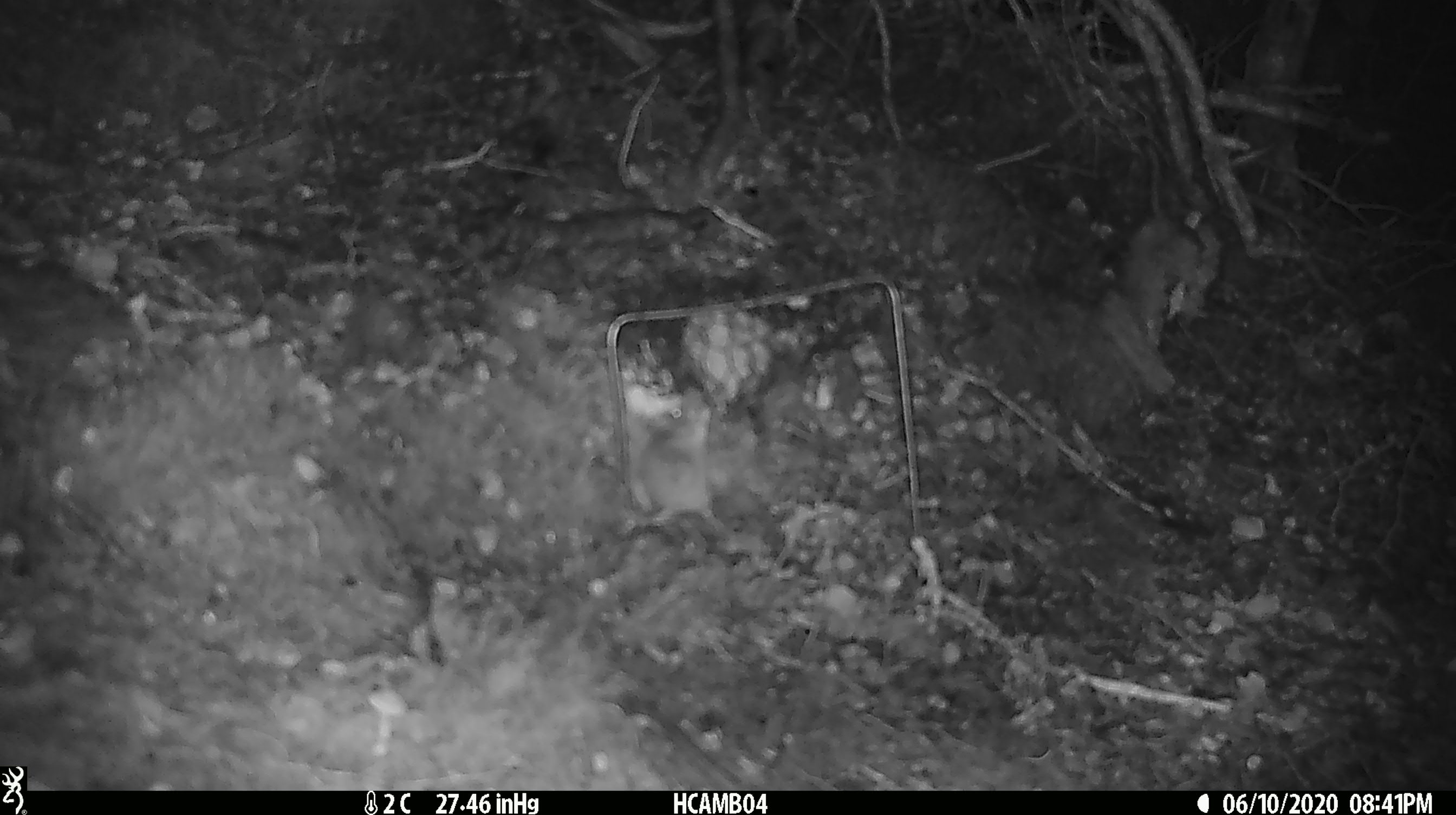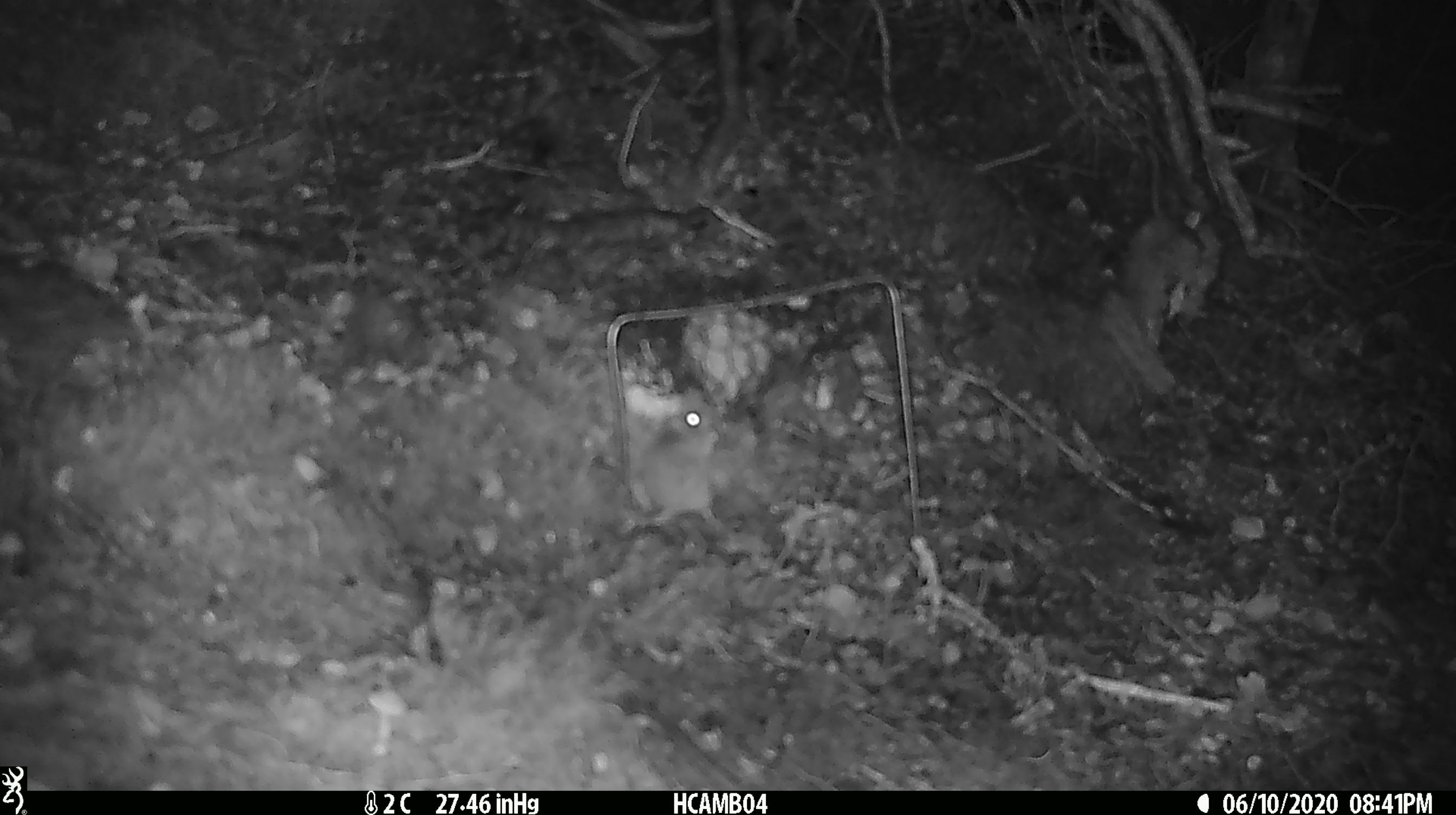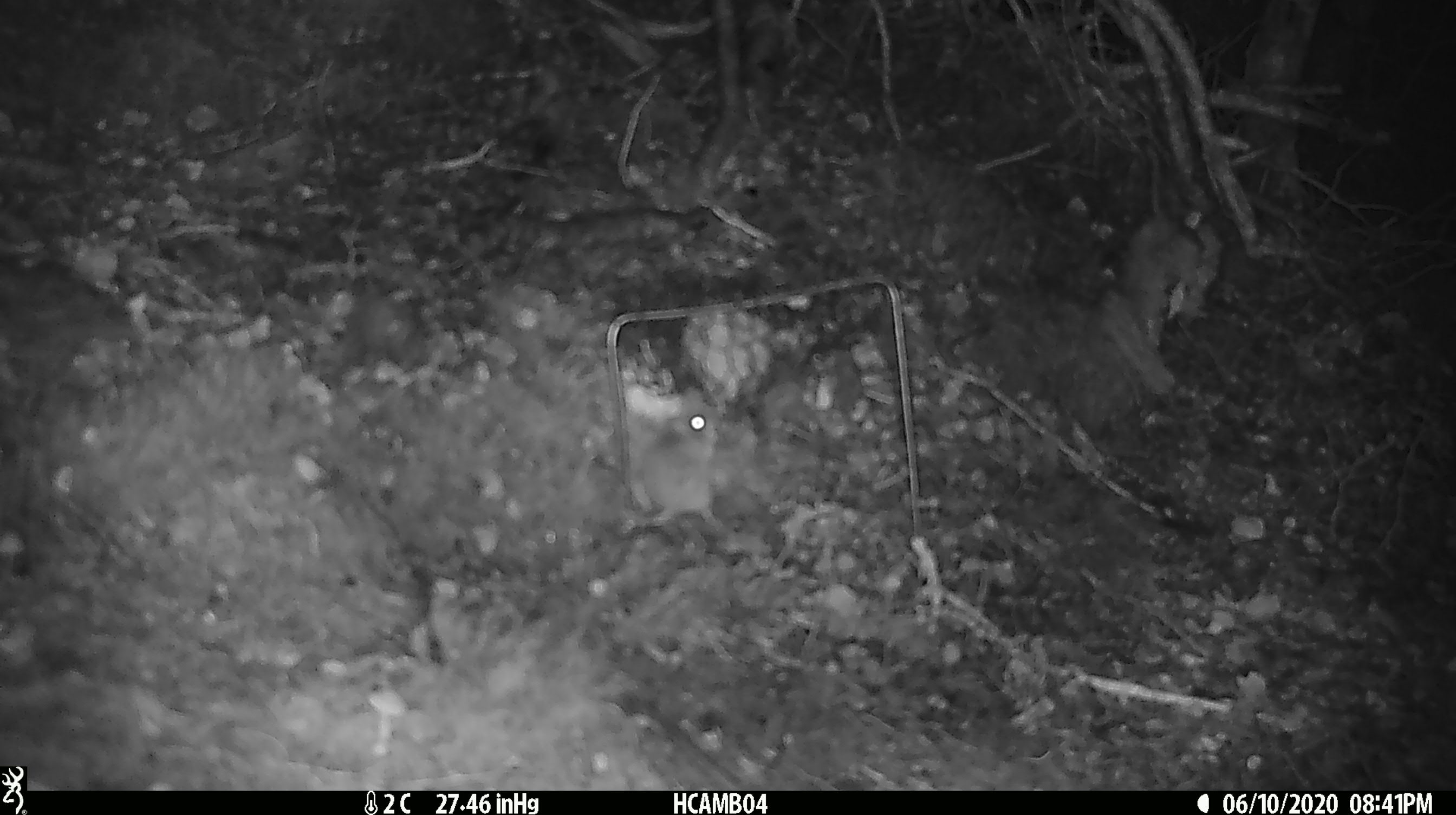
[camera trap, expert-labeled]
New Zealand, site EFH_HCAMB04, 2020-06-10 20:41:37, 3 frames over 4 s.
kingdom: Animalia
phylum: Chordata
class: Mammalia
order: Rodentia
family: Muridae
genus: Mus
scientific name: Mus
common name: mouse